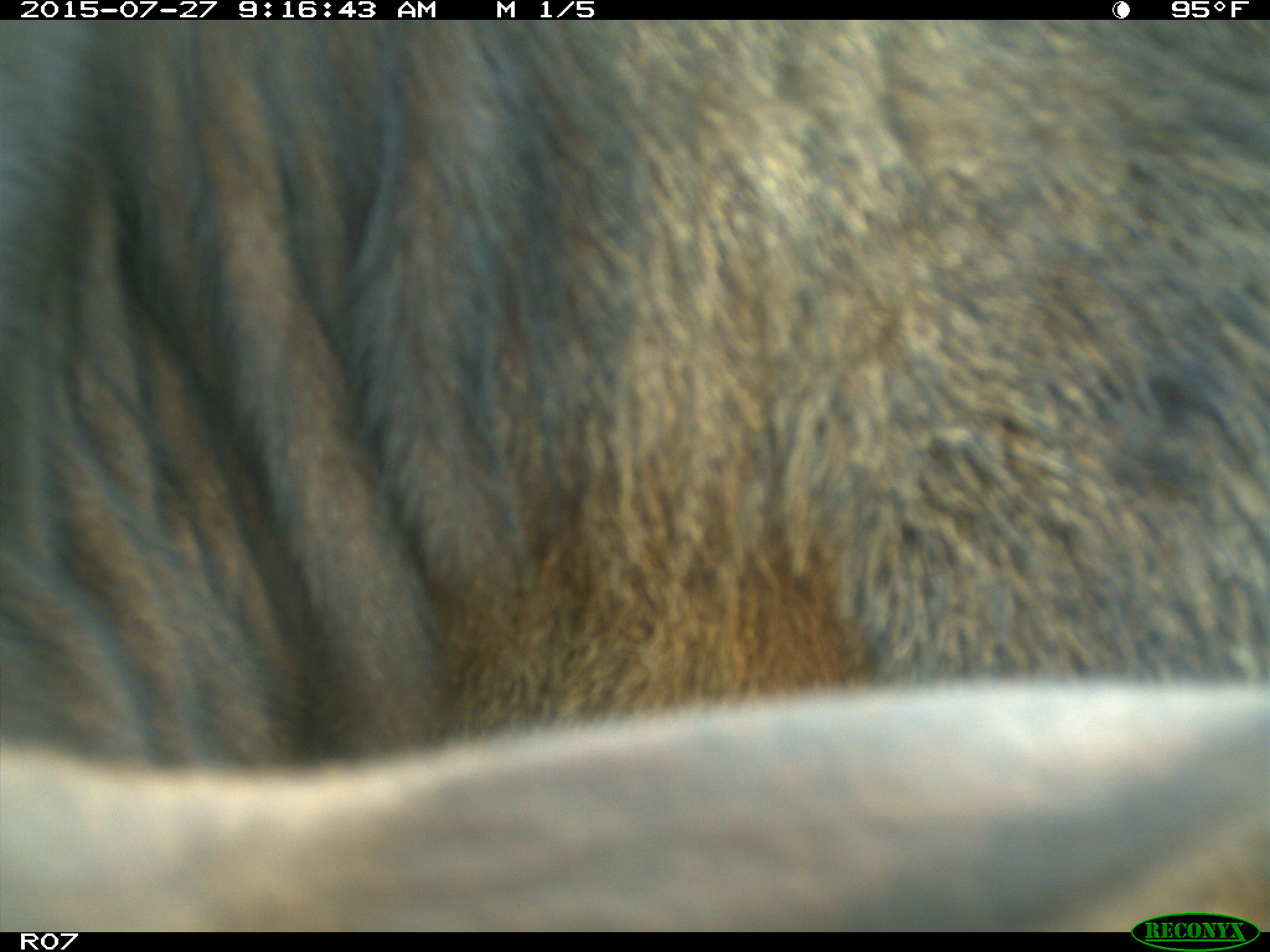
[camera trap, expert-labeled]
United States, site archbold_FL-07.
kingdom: Animalia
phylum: Chordata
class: Mammalia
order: Artiodactyla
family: Bovidae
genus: Bos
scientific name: Bos taurus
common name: domestic cow